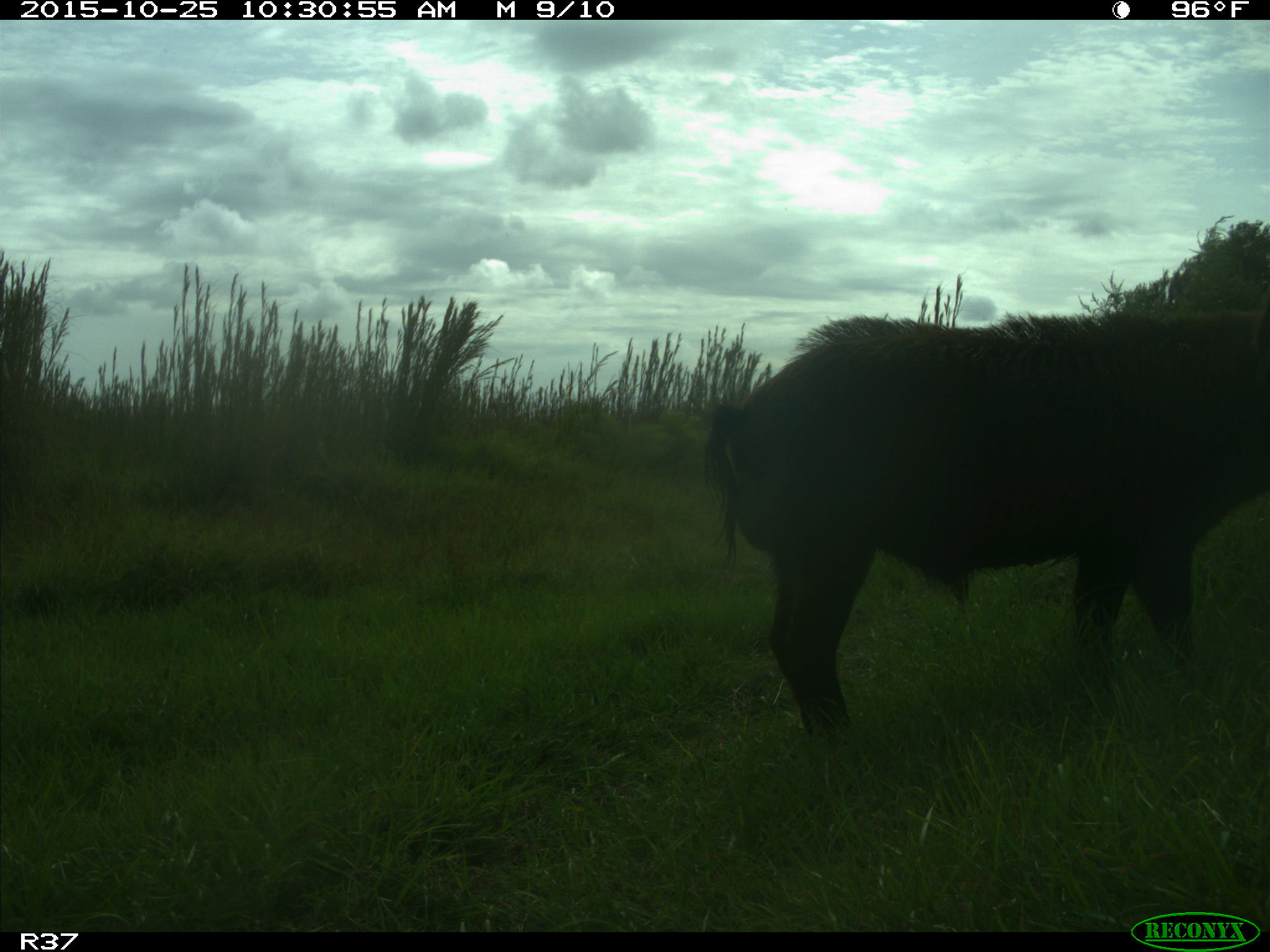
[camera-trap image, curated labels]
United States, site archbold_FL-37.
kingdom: Animalia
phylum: Chordata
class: Mammalia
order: Artiodactyla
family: Suidae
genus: Sus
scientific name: Sus scrofa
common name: wild boar